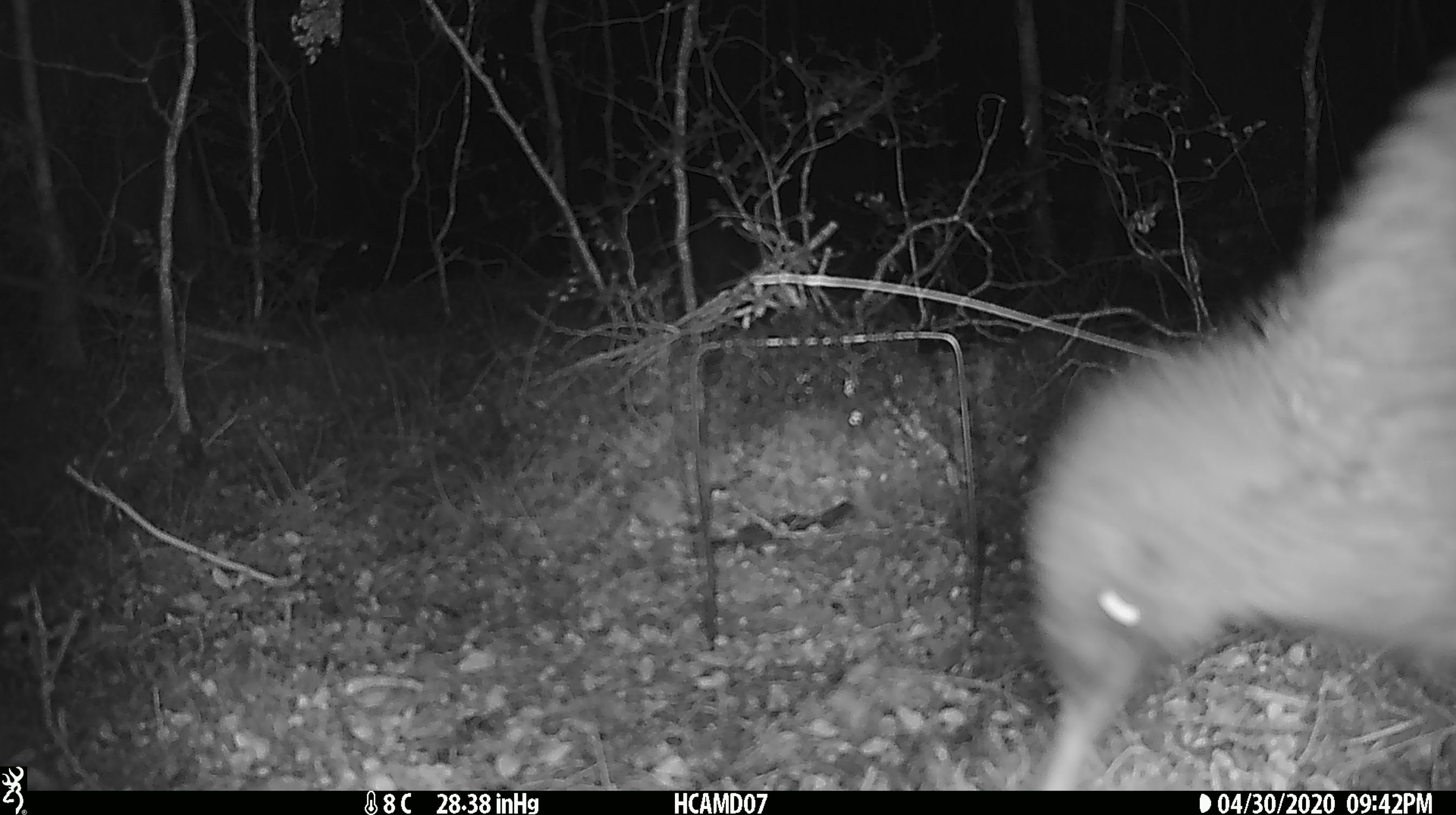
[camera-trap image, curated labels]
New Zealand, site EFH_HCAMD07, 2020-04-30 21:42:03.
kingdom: Animalia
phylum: Chordata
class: Aves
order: Apterygiformes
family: Apterygidae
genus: Apteryx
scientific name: Apteryx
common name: kiwi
Kiwi (Apteryx).